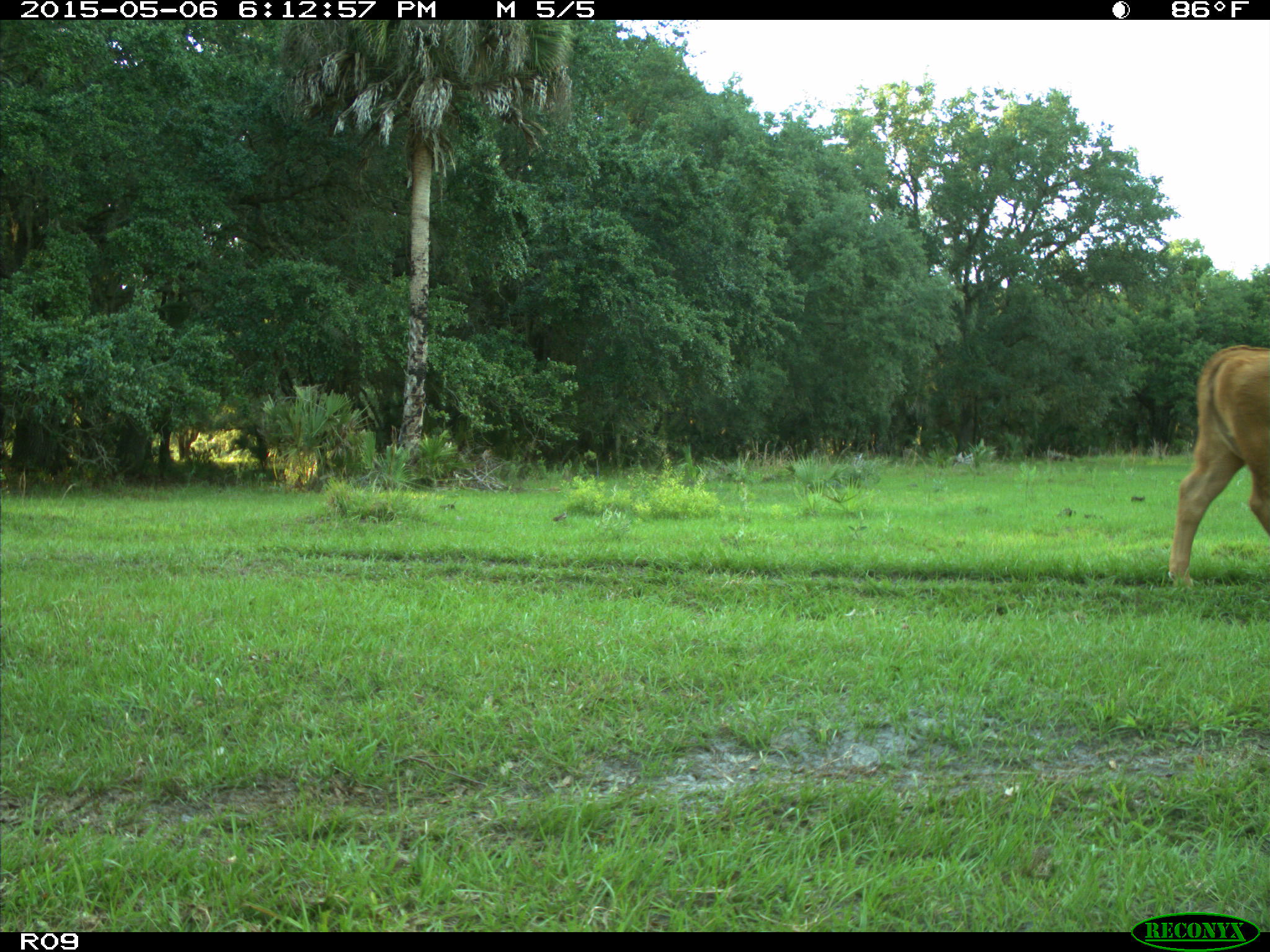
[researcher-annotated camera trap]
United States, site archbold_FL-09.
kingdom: Animalia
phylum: Chordata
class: Mammalia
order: Artiodactyla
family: Bovidae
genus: Bos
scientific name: Bos taurus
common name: domestic cow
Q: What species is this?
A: Bos taurus (domestic cow).